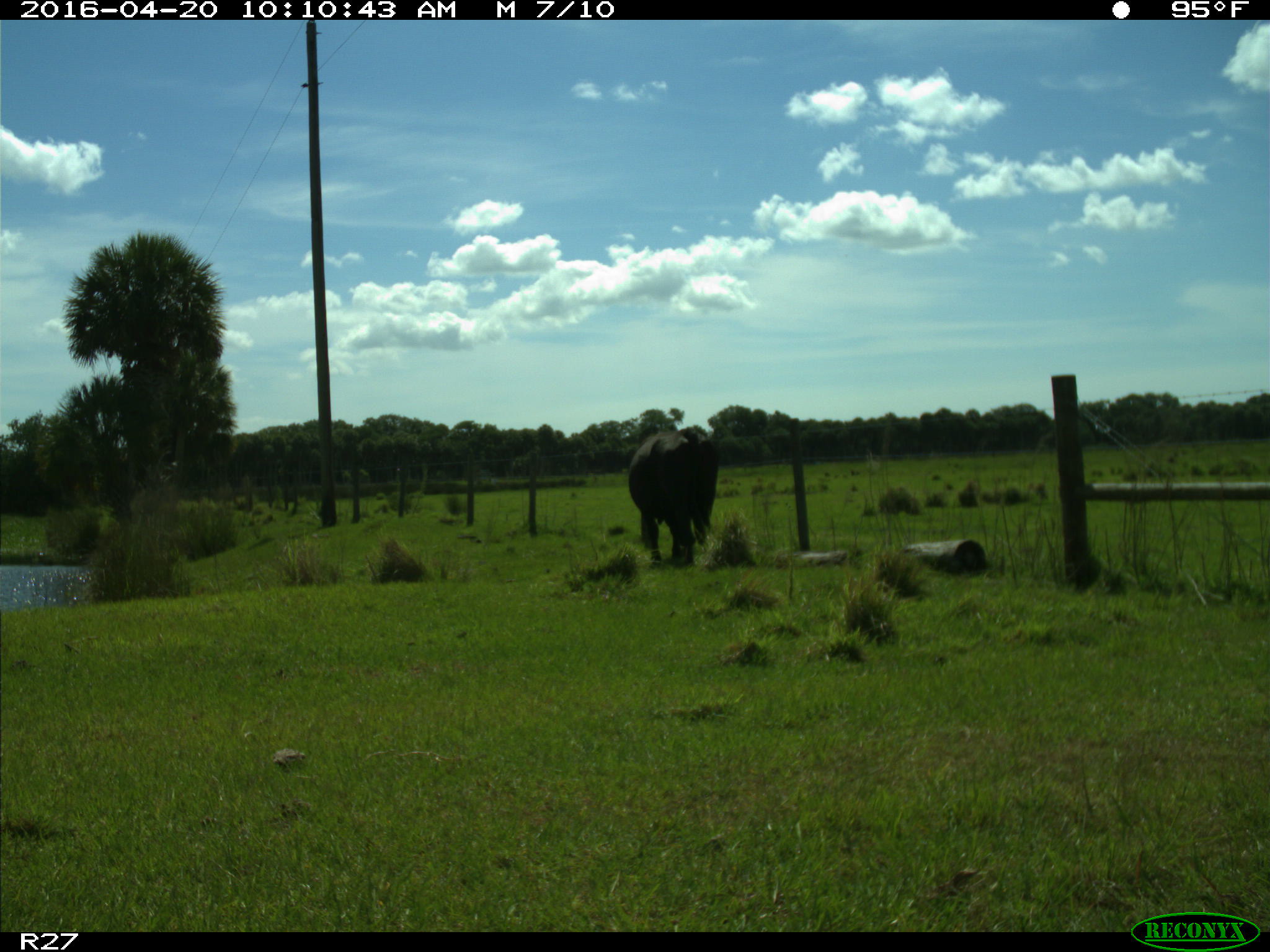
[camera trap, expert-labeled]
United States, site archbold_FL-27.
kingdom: Animalia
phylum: Chordata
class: Mammalia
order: Artiodactyla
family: Bovidae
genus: Bos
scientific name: Bos taurus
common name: domestic cow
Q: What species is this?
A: Bos taurus (domestic cow).